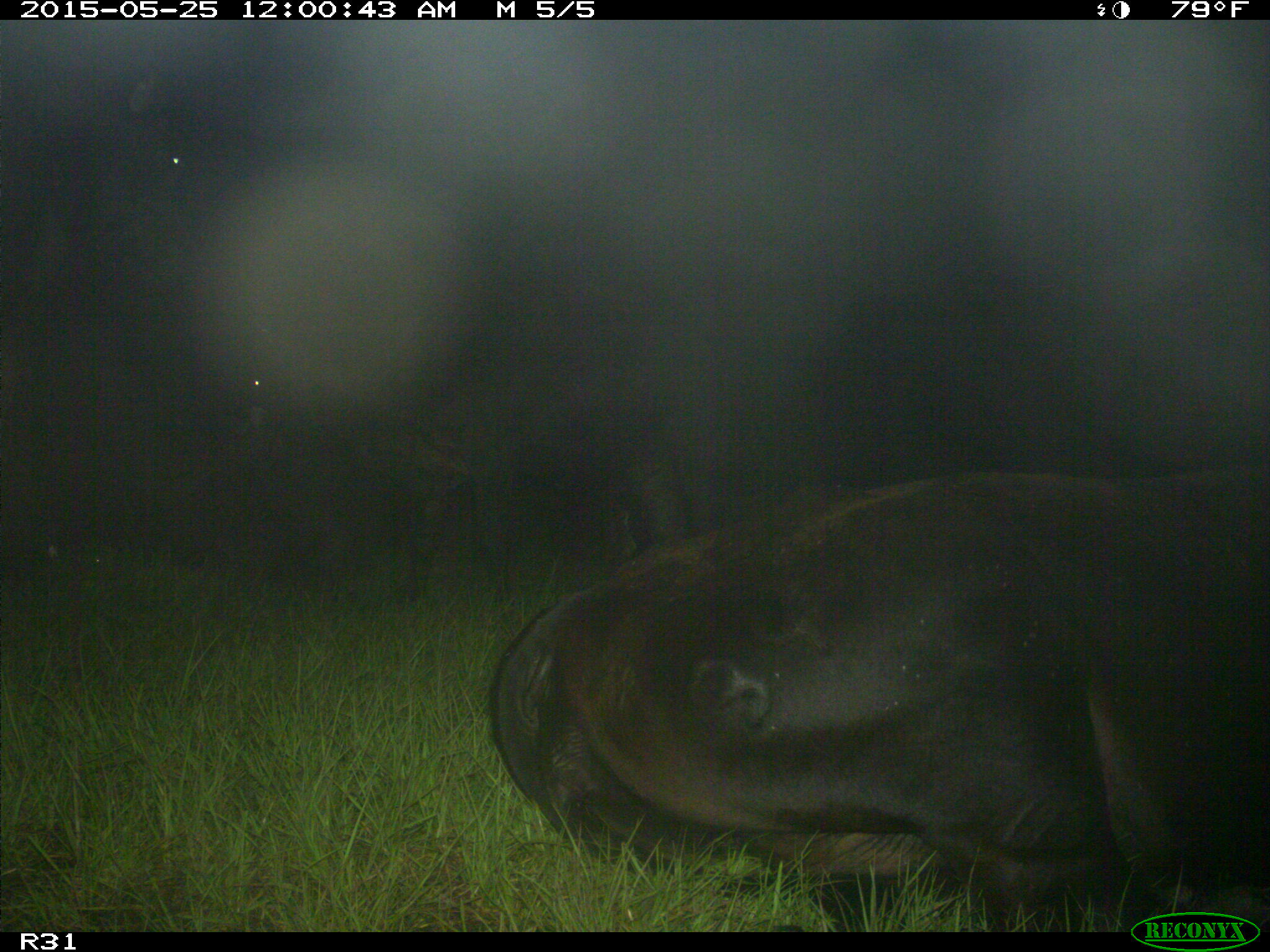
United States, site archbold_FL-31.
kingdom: Animalia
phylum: Chordata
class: Mammalia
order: Artiodactyla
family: Bovidae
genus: Bos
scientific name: Bos taurus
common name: domestic cow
Bos taurus (domestic cow).